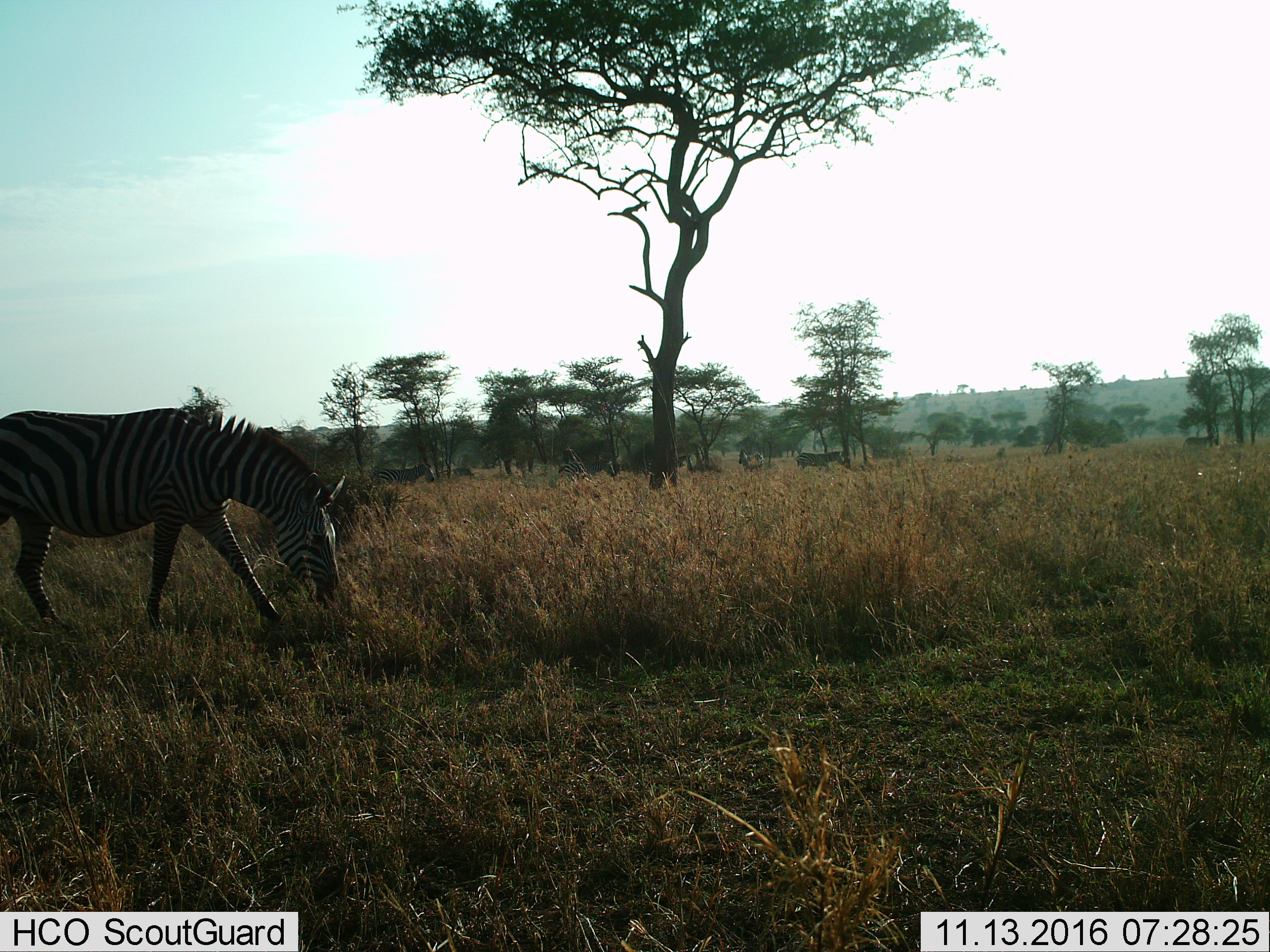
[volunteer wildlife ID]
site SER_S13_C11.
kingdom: Animalia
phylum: Chordata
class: Mammalia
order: Perissodactyla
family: Equidae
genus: Equus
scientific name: Equus quagga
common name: plains zebra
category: zebraplains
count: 1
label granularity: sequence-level